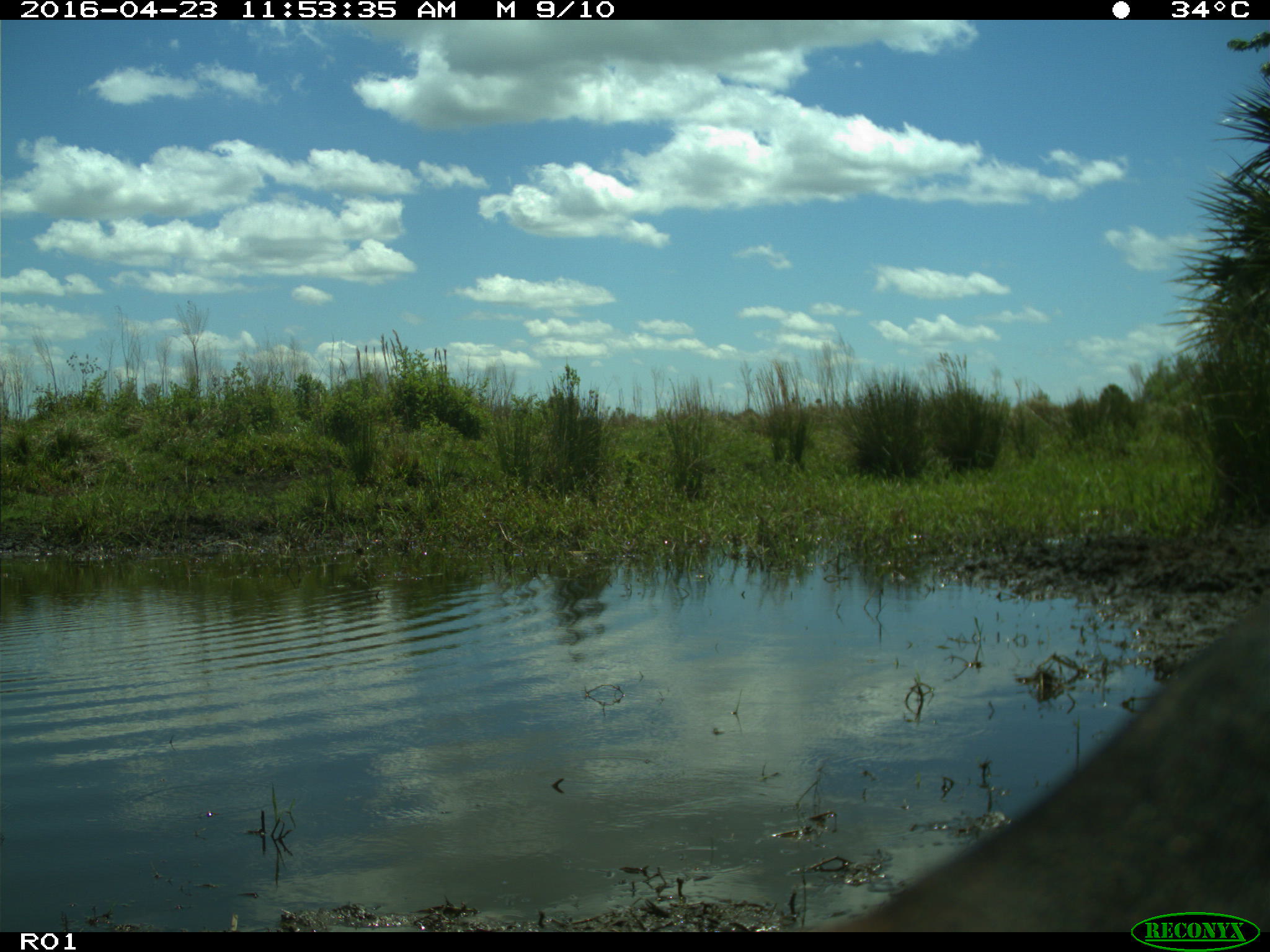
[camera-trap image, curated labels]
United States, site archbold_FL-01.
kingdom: Animalia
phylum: Chordata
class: Mammalia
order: Artiodactyla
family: Bovidae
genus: Bos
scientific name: Bos taurus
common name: domestic cow